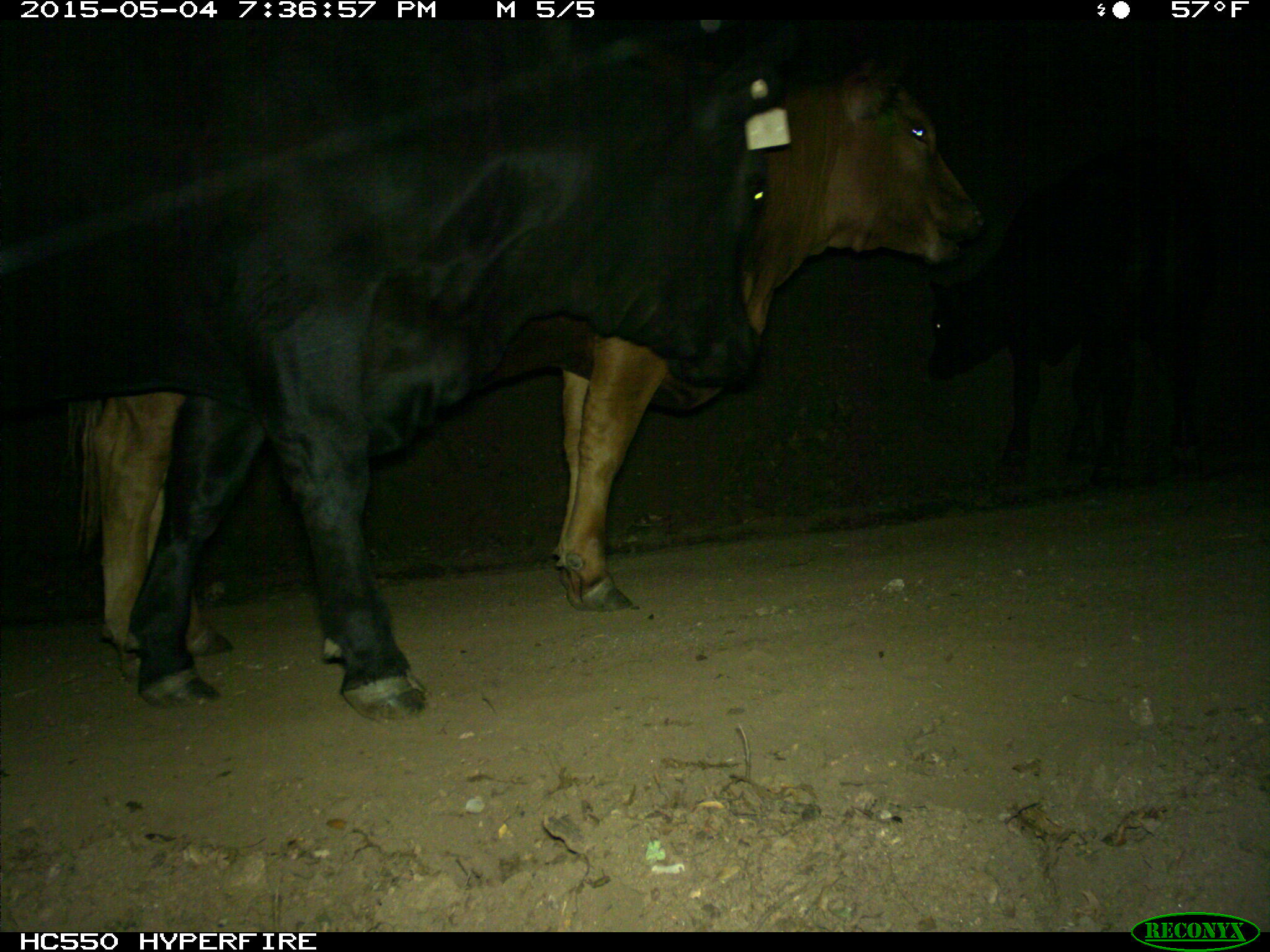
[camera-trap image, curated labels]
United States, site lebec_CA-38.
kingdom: Animalia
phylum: Chordata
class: Mammalia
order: Artiodactyla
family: Bovidae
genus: Bos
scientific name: Bos taurus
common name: domestic cow